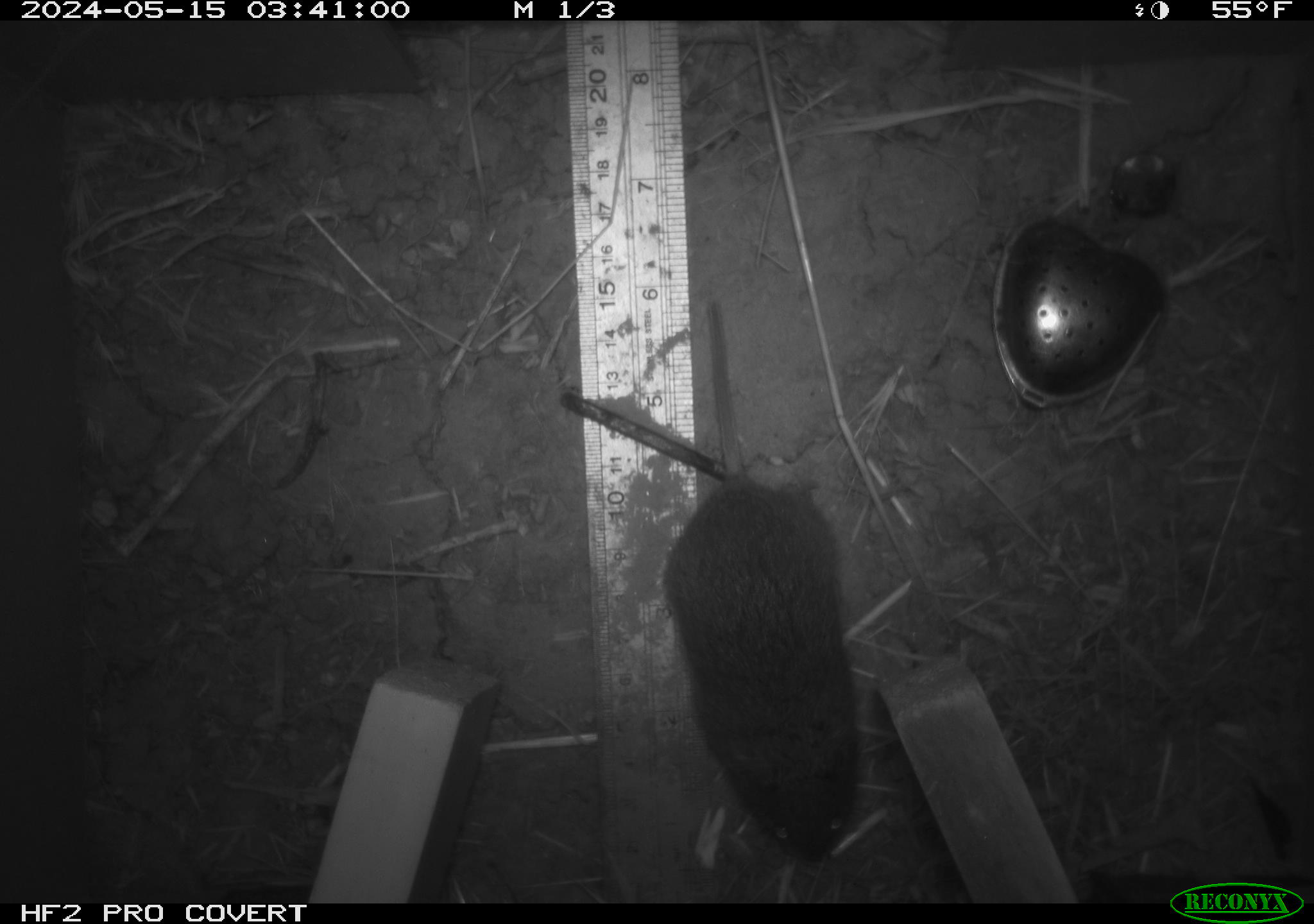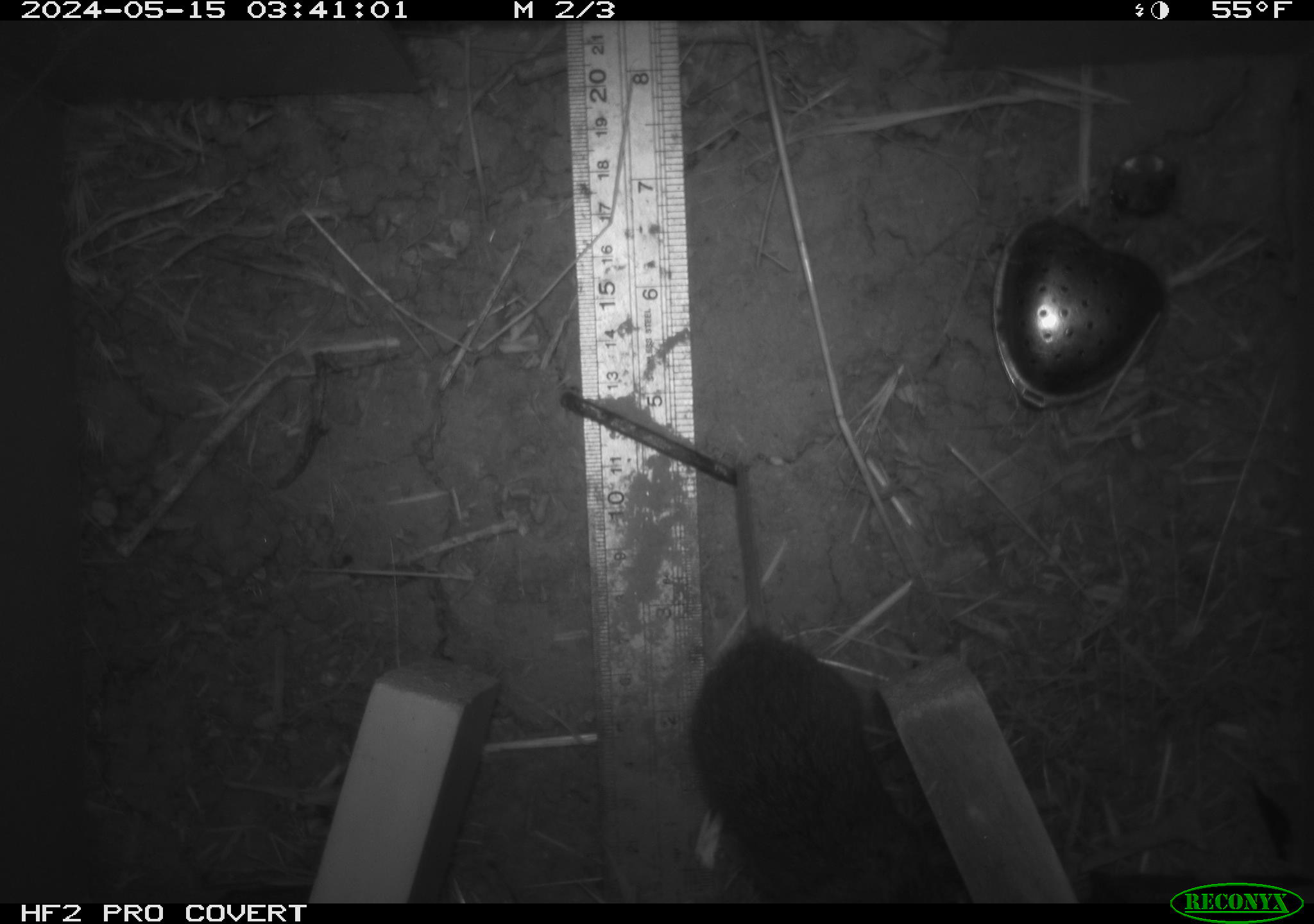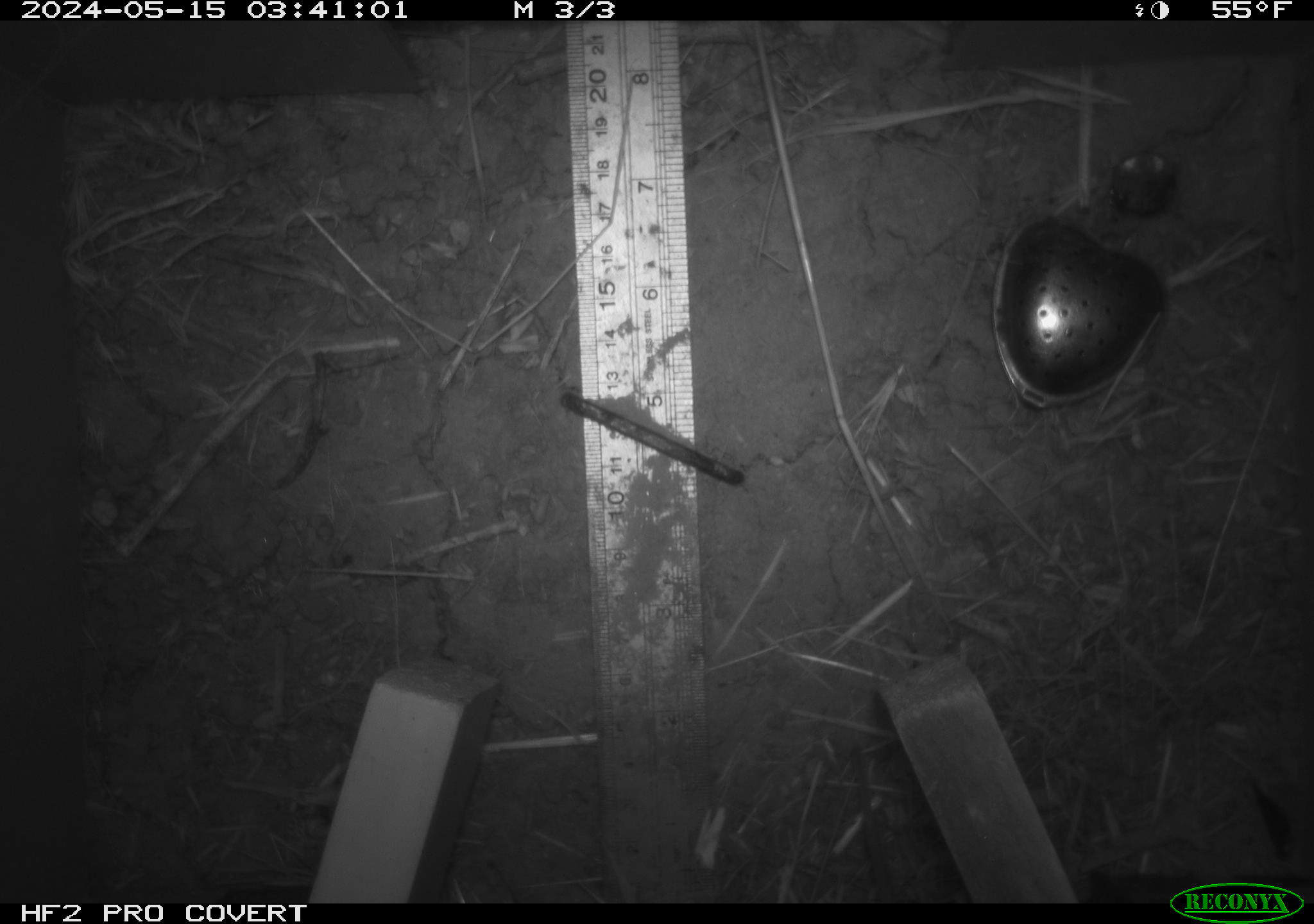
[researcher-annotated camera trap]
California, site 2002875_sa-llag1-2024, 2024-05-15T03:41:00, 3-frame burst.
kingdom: Animalia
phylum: Chordata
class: Mammalia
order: Rodentia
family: Cricetidae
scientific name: Arvicolinae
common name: voles, lemmings, and muskrats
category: arvicolinae subfamily